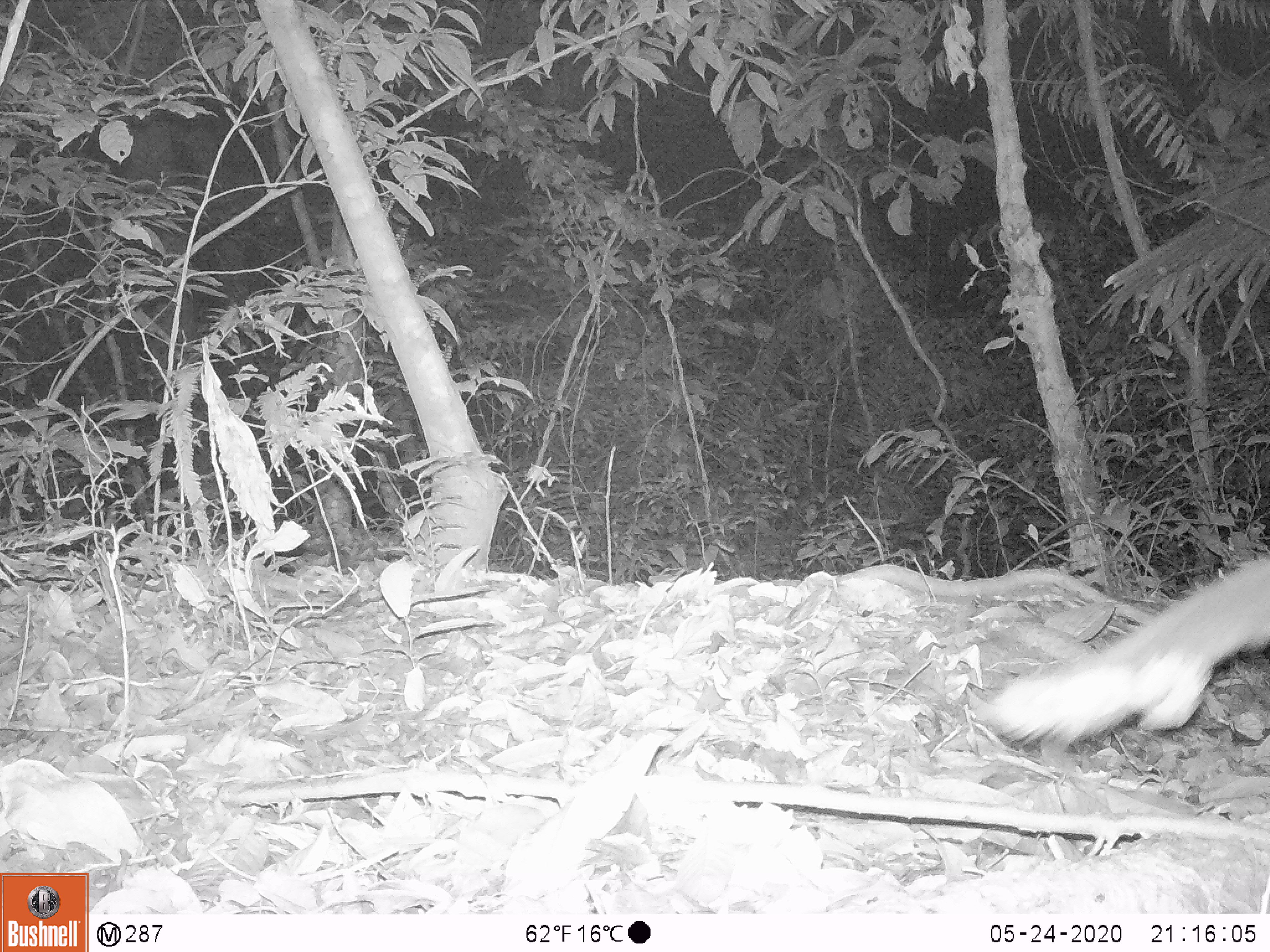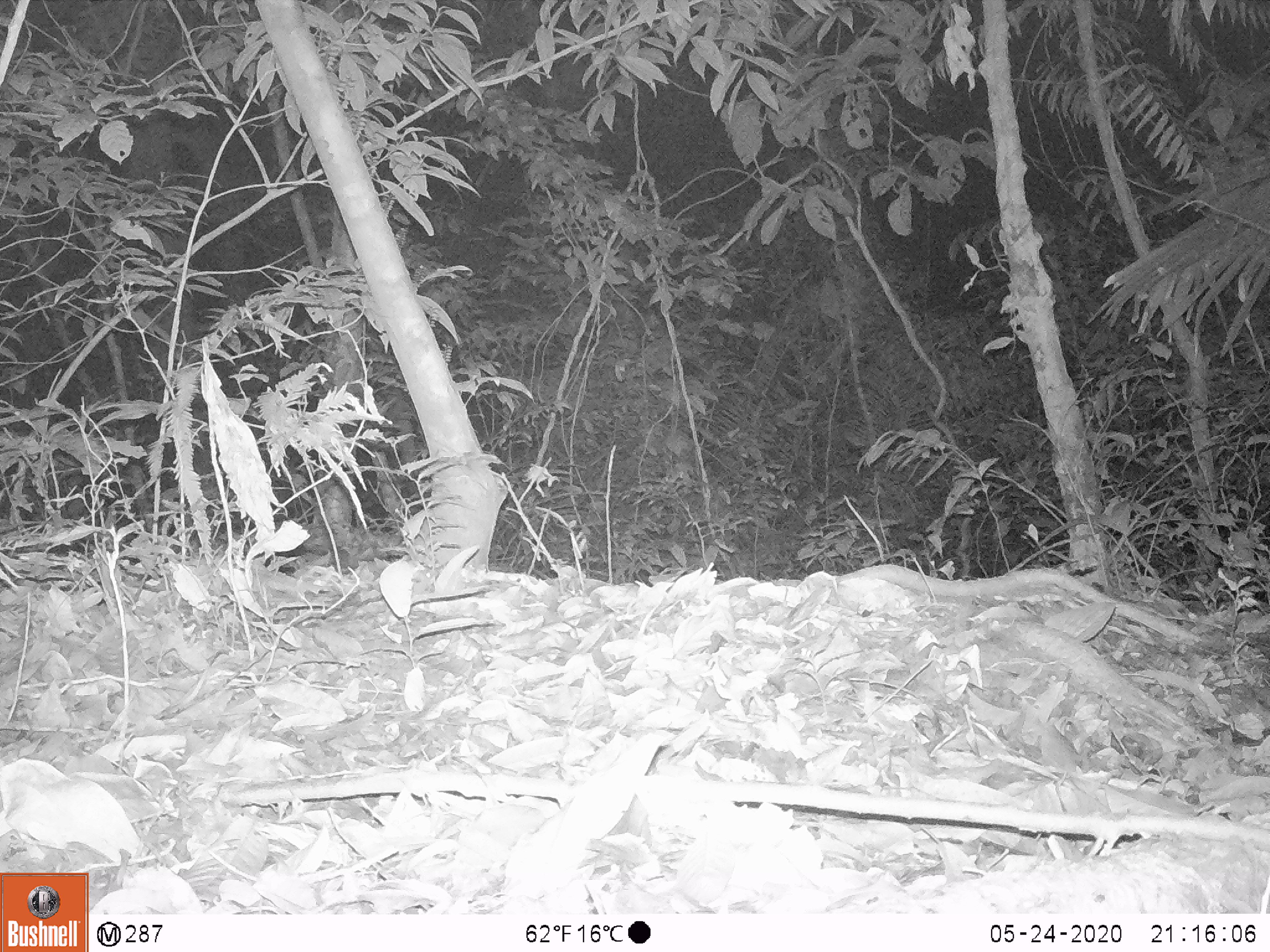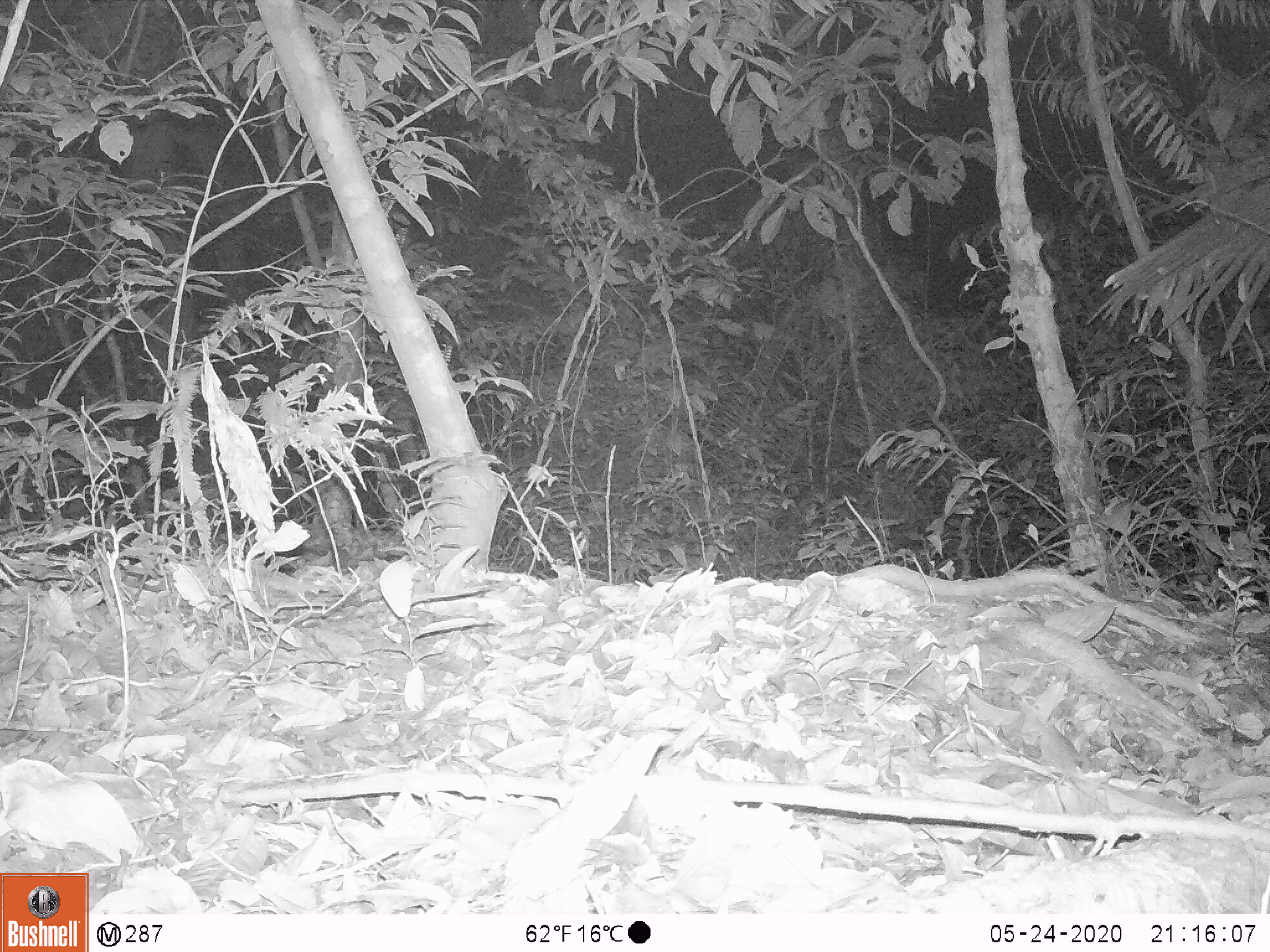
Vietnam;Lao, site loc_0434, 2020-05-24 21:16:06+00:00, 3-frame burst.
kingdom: Animalia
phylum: Chordata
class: Mammalia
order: Carnivora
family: Viverridae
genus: Paguma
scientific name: Paguma larvata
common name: masked palm civet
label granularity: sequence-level